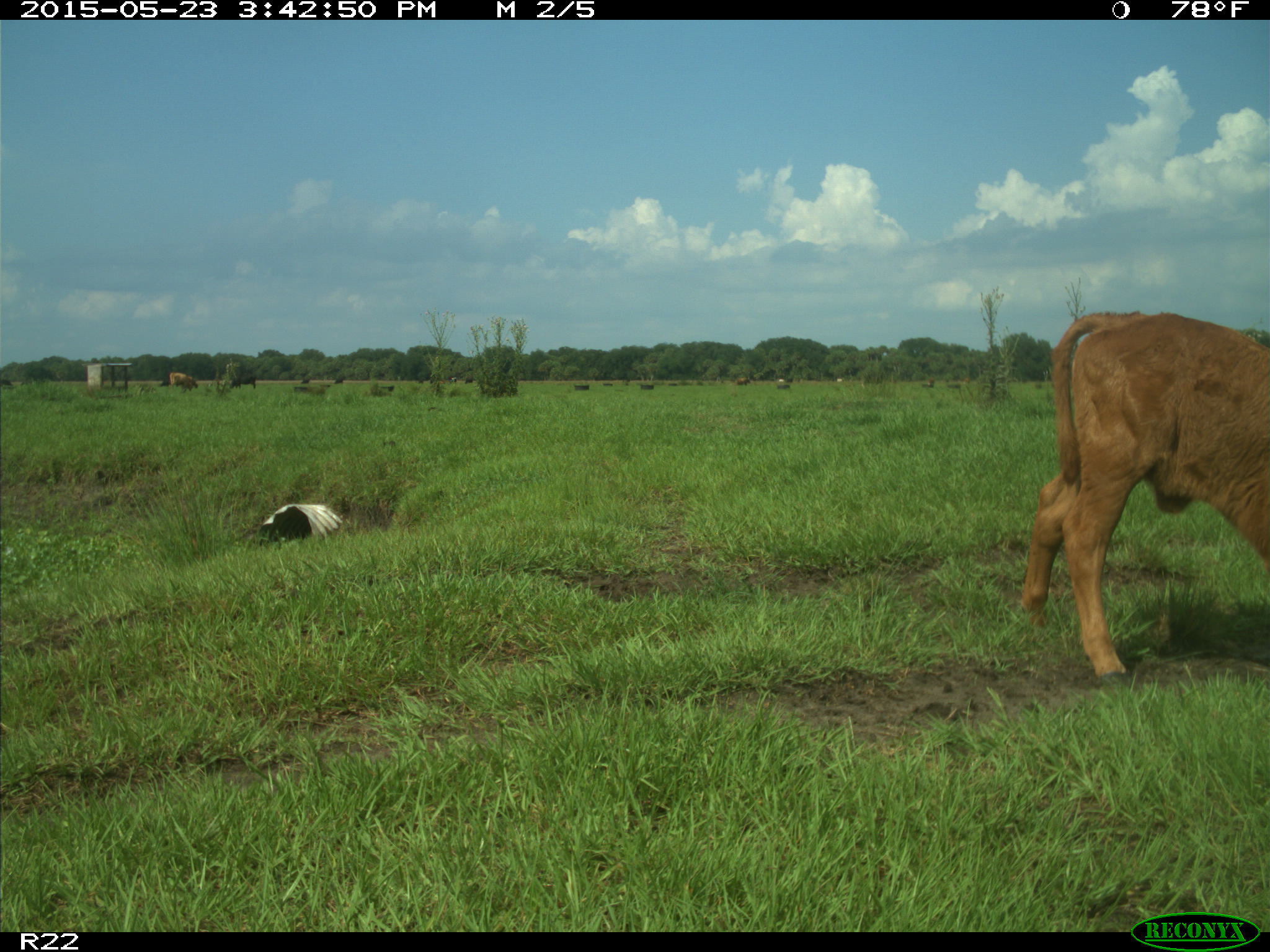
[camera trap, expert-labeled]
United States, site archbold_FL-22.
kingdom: Animalia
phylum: Chordata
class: Mammalia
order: Artiodactyla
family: Bovidae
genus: Bos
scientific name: Bos taurus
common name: domestic cow